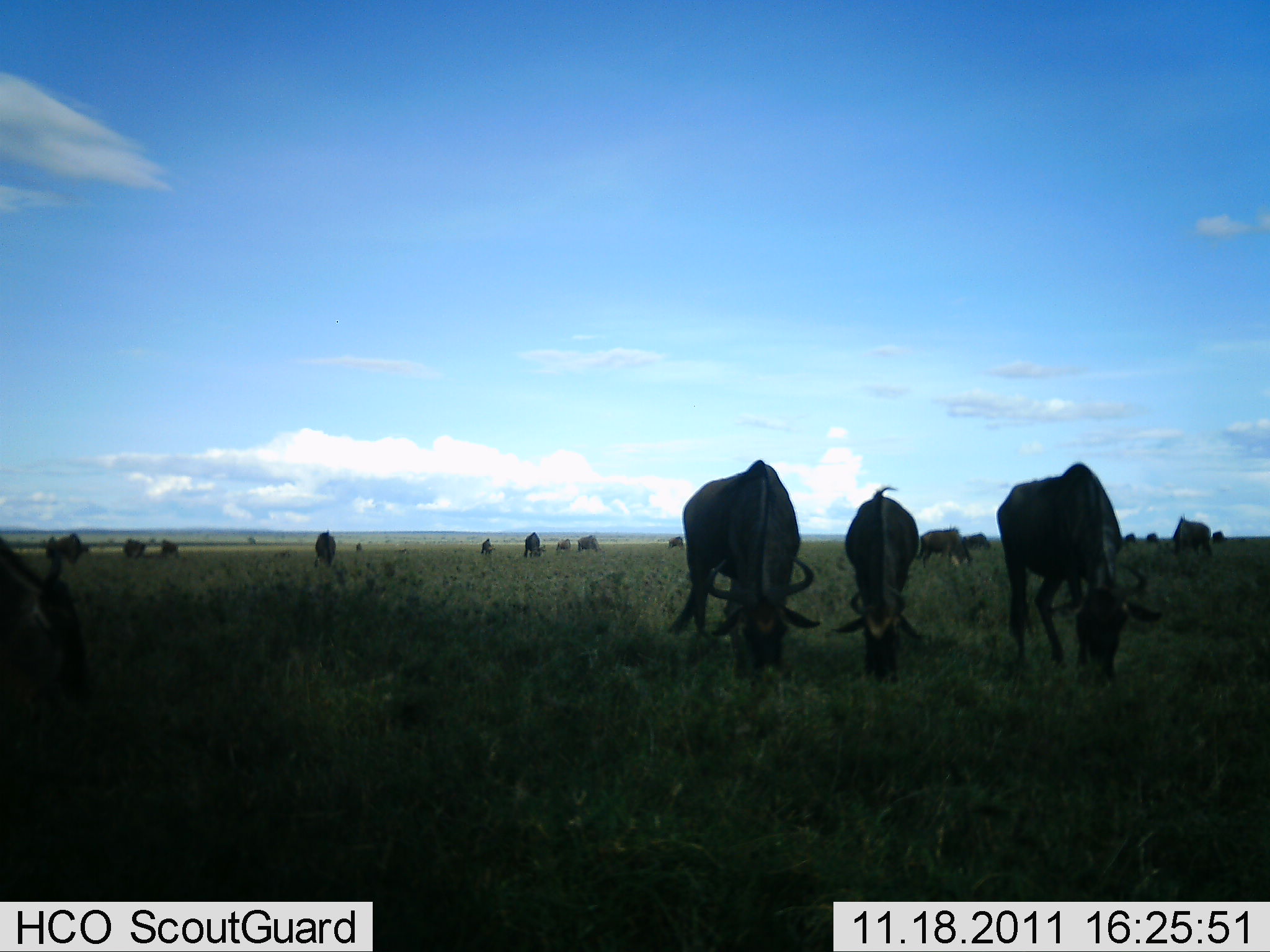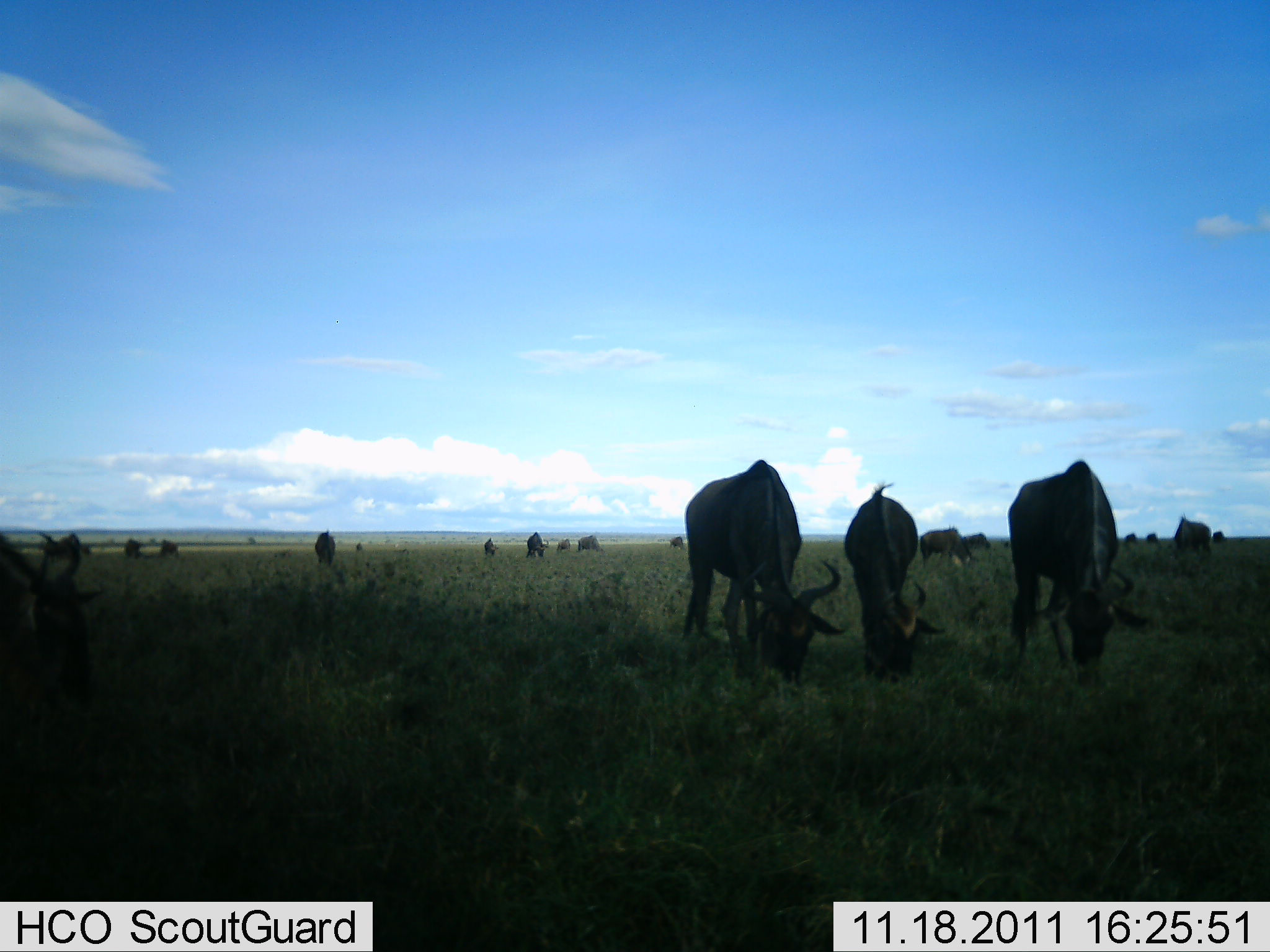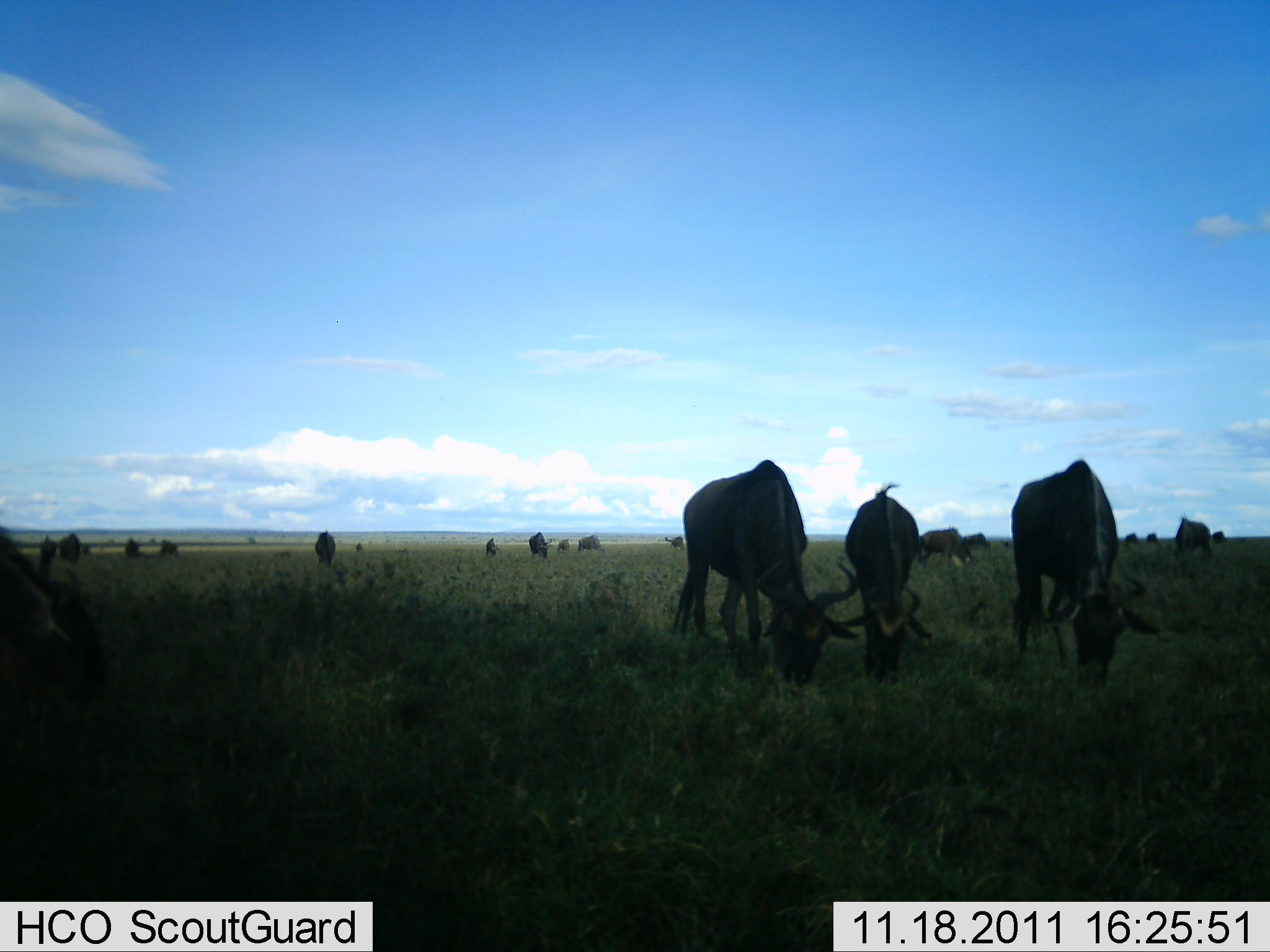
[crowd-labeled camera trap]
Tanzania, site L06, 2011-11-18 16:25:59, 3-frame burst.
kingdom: Animalia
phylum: Chordata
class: Mammalia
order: Artiodactyla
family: Bovidae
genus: Connochaetes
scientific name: Connochaetes taurinus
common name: blue wildebeest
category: wildebeest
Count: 11-50.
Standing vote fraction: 27%.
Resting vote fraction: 0%.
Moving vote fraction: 0%.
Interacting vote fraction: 0%.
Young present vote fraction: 9%.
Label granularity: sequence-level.